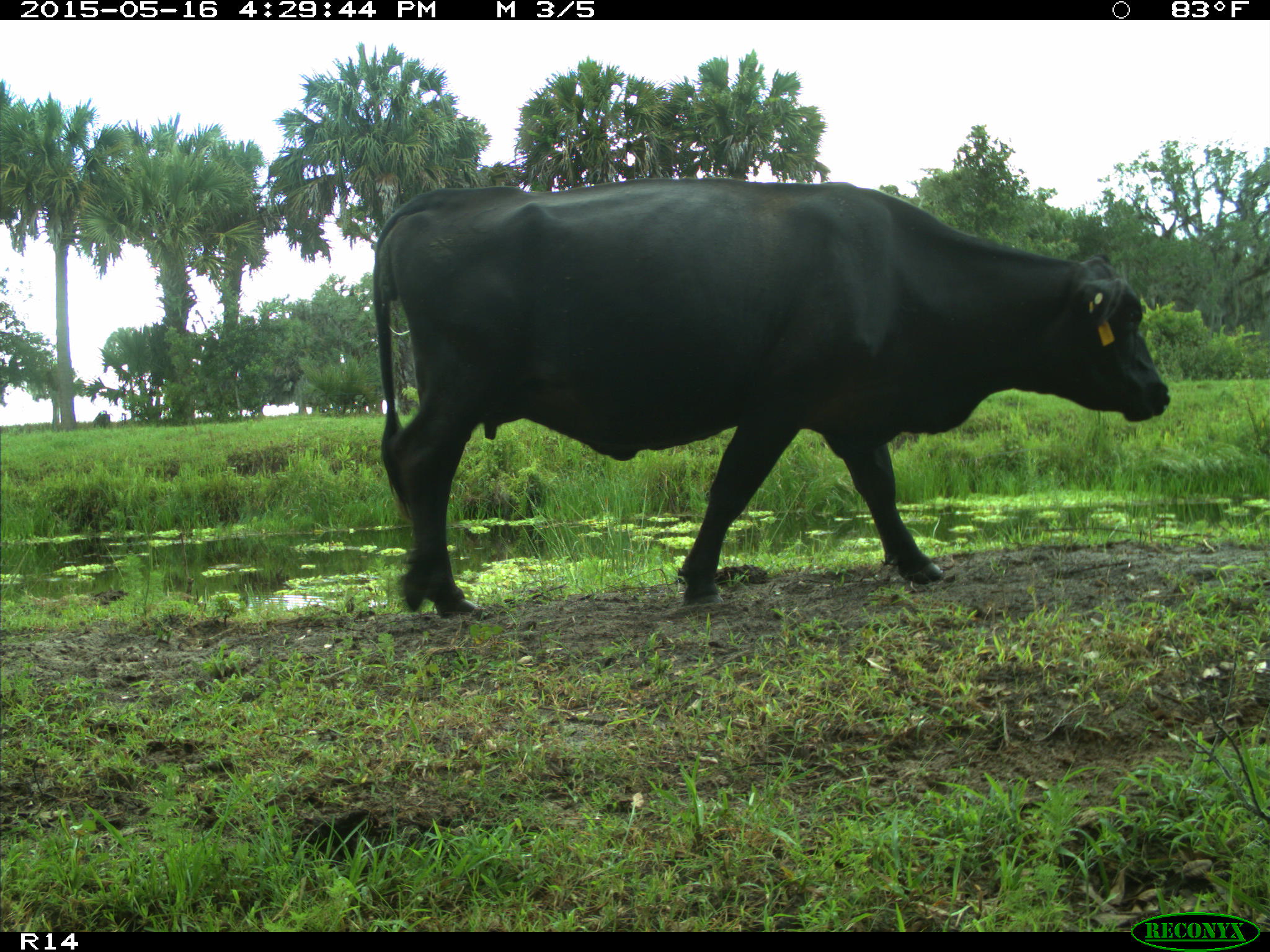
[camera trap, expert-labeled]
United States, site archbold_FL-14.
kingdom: Animalia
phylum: Chordata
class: Mammalia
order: Artiodactyla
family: Bovidae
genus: Bos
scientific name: Bos taurus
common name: domestic cow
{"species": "Bos taurus (domestic cow)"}